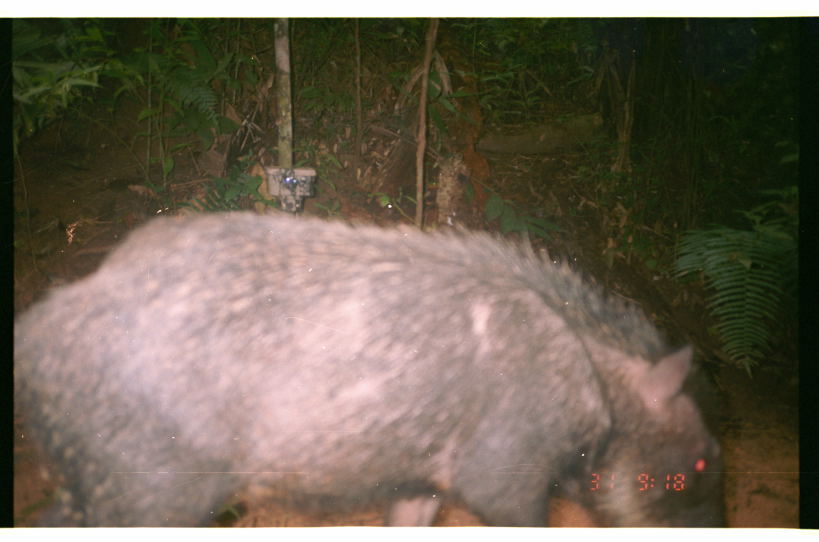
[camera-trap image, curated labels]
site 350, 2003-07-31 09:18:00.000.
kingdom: Animalia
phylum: Chordata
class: Mammalia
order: Artiodactyla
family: Tayassuidae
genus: Tayassu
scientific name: Tayassu pecari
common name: white-lipped peccary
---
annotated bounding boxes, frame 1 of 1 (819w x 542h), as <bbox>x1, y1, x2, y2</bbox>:
tayassu pecari: <bbox>13, 205, 726, 527</bbox>